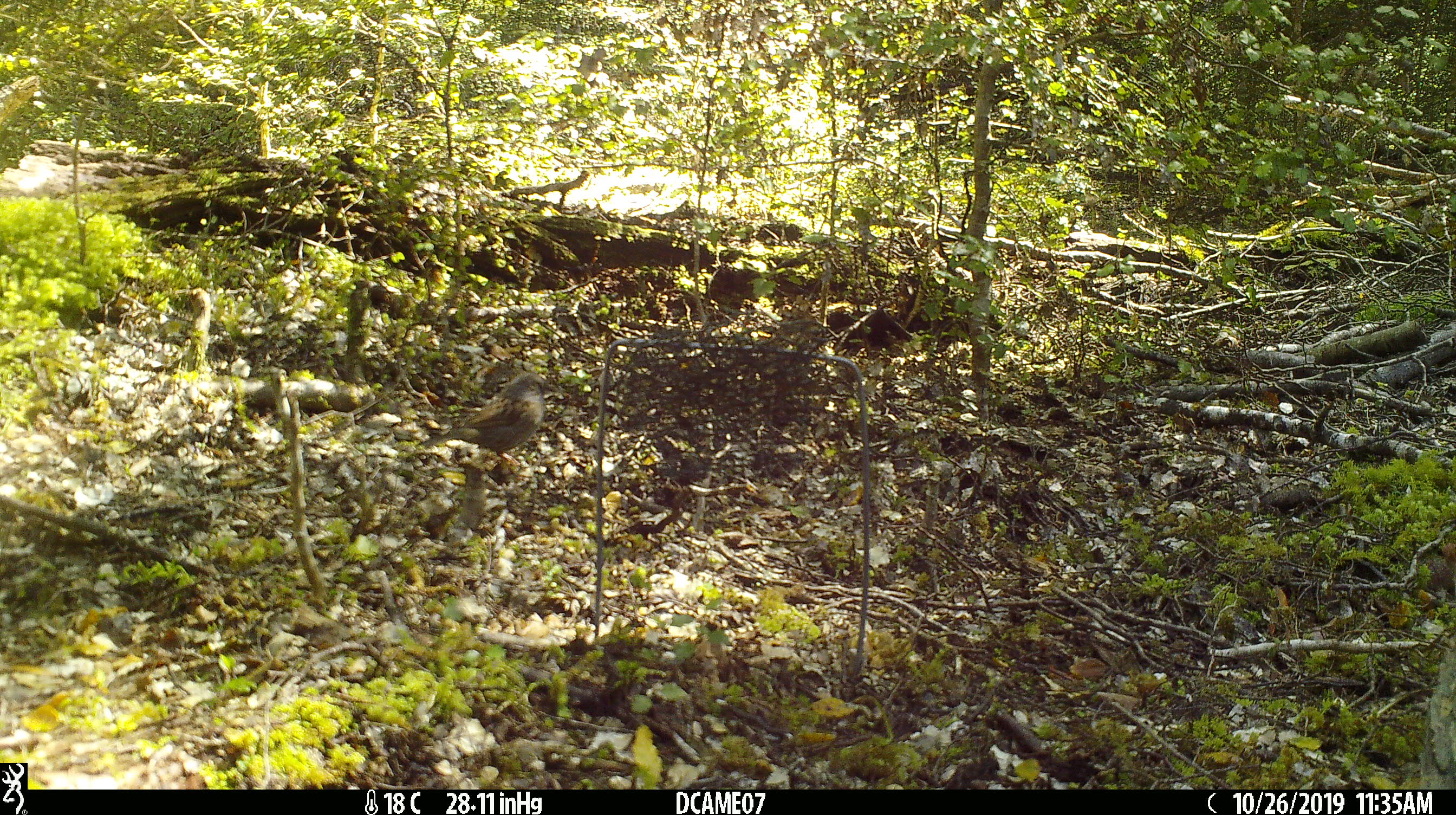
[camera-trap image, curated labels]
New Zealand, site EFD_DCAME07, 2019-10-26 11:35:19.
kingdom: Animalia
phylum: Chordata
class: Aves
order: Passeriformes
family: Prunellidae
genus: Prunella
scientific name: Prunella modularis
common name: dunnock